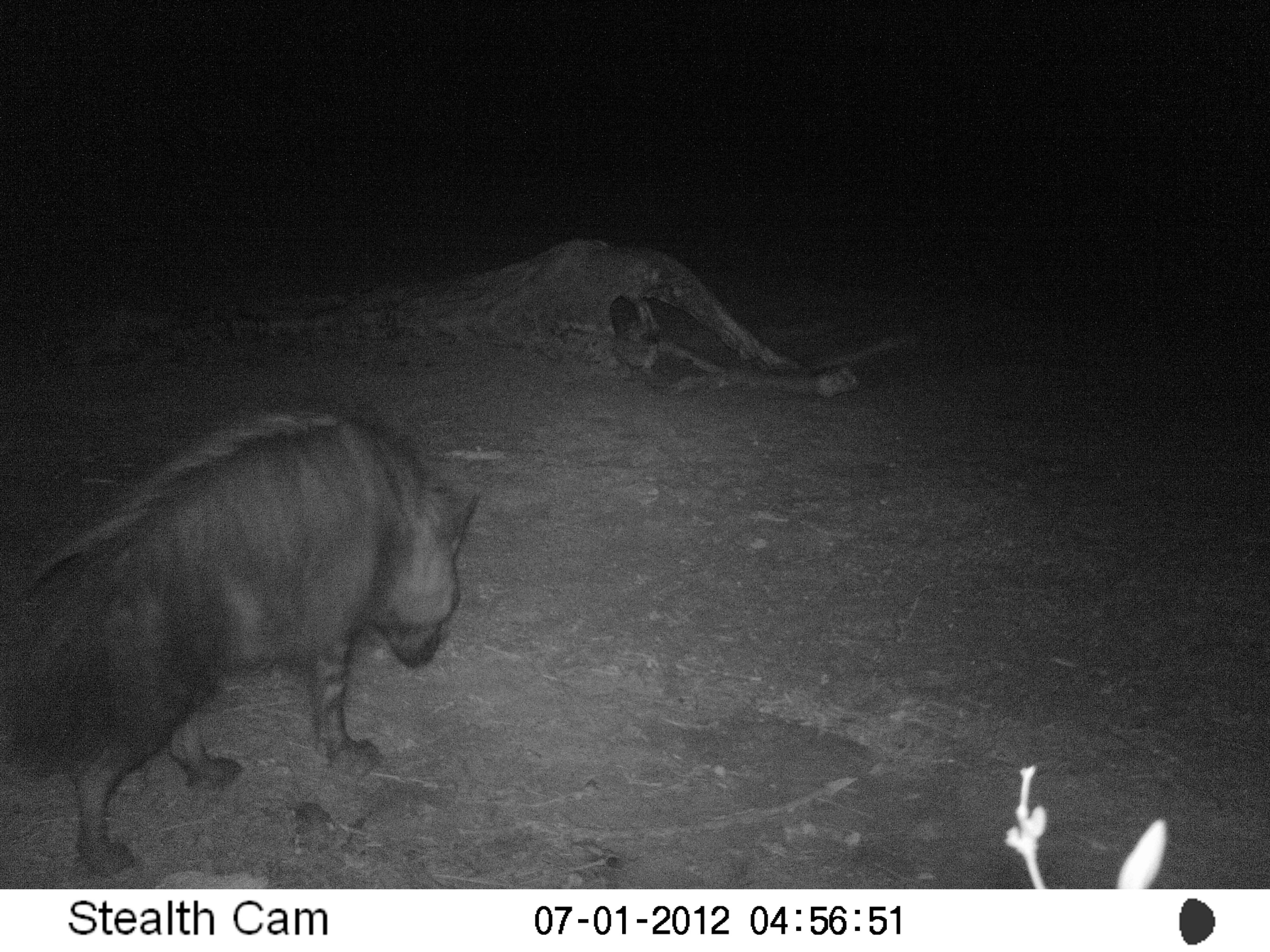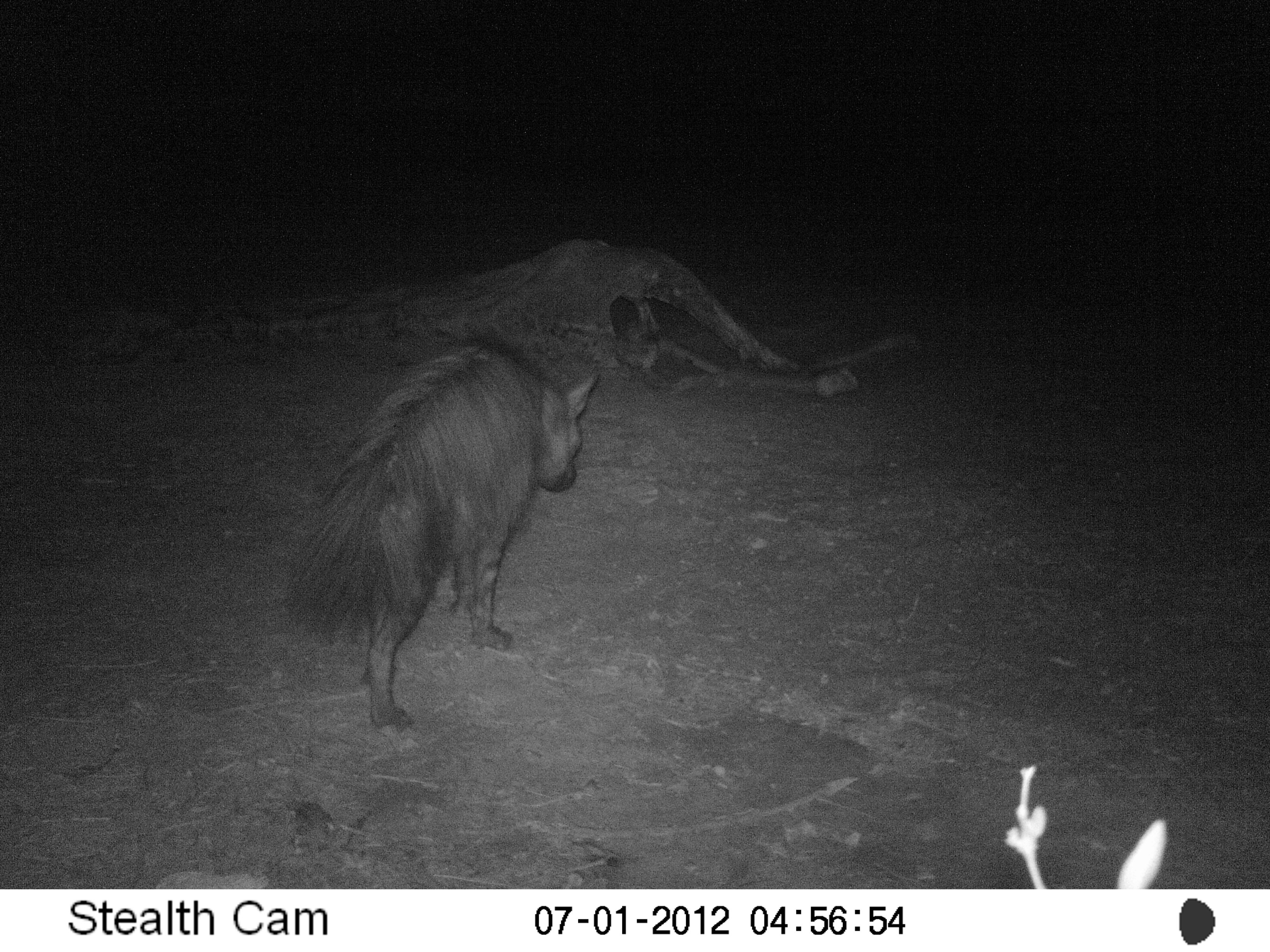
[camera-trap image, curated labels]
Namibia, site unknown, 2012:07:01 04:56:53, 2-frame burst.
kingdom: Animalia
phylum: Chordata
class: Mammalia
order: Carnivora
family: Hyaenidae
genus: Parahyaena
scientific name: Parahyaena brunnea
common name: brown hyena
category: hyaena brunnea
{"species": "hyaena brunnea (brown hyena) (Parahyaena brunnea)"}